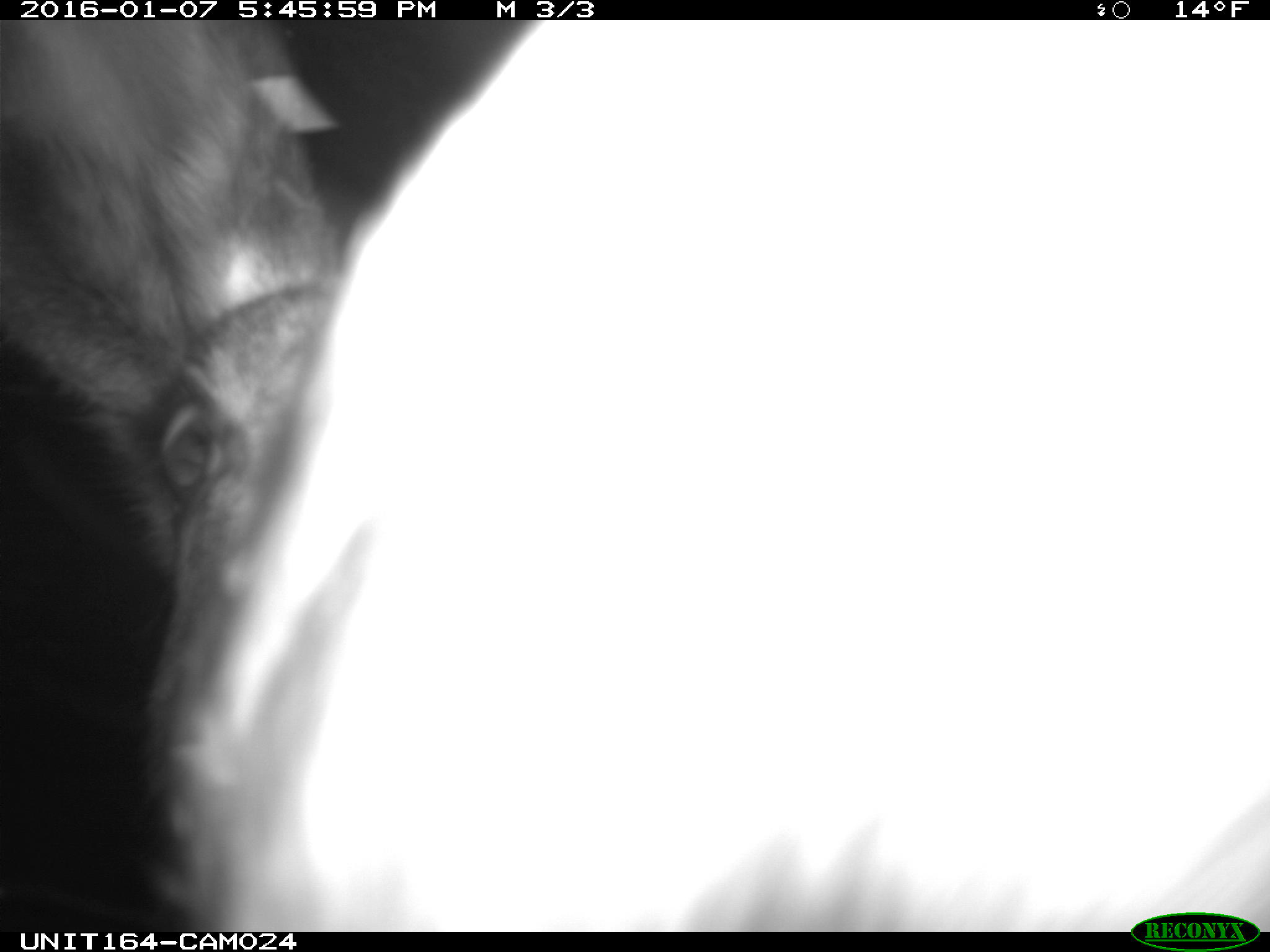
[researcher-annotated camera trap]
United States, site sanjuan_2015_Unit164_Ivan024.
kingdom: Animalia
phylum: Chordata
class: Mammalia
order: Artiodactyla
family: Cervidae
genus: Alces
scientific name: Alces alces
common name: moose